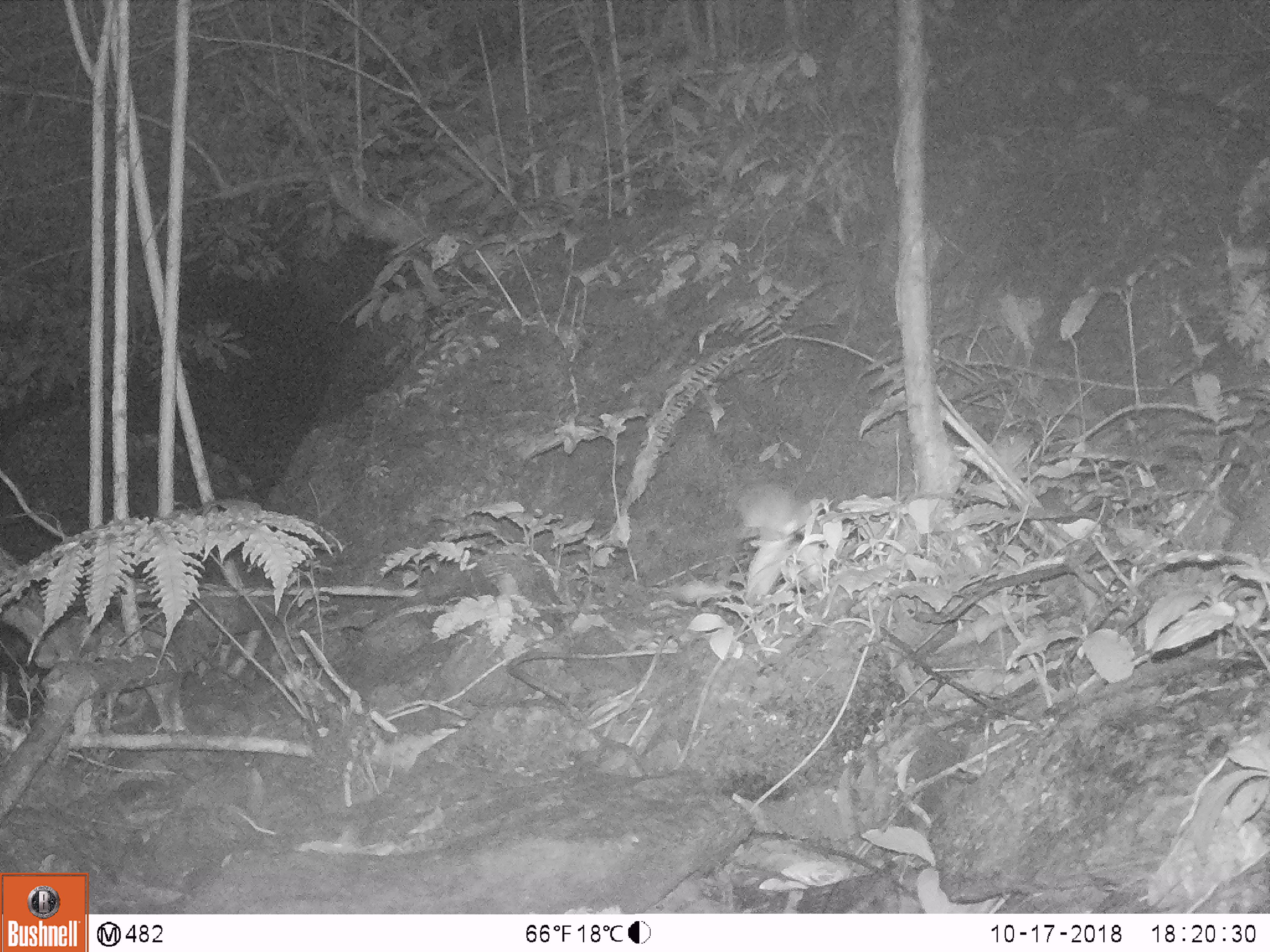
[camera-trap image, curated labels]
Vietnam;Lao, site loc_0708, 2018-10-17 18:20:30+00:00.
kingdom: Animalia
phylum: Chordata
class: Mammalia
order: Rodentia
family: Muridae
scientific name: Muridae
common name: old-world mice and rats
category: unidentified murid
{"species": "unidentified murid (old-world mice and rats) (Muridae)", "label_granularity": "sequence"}